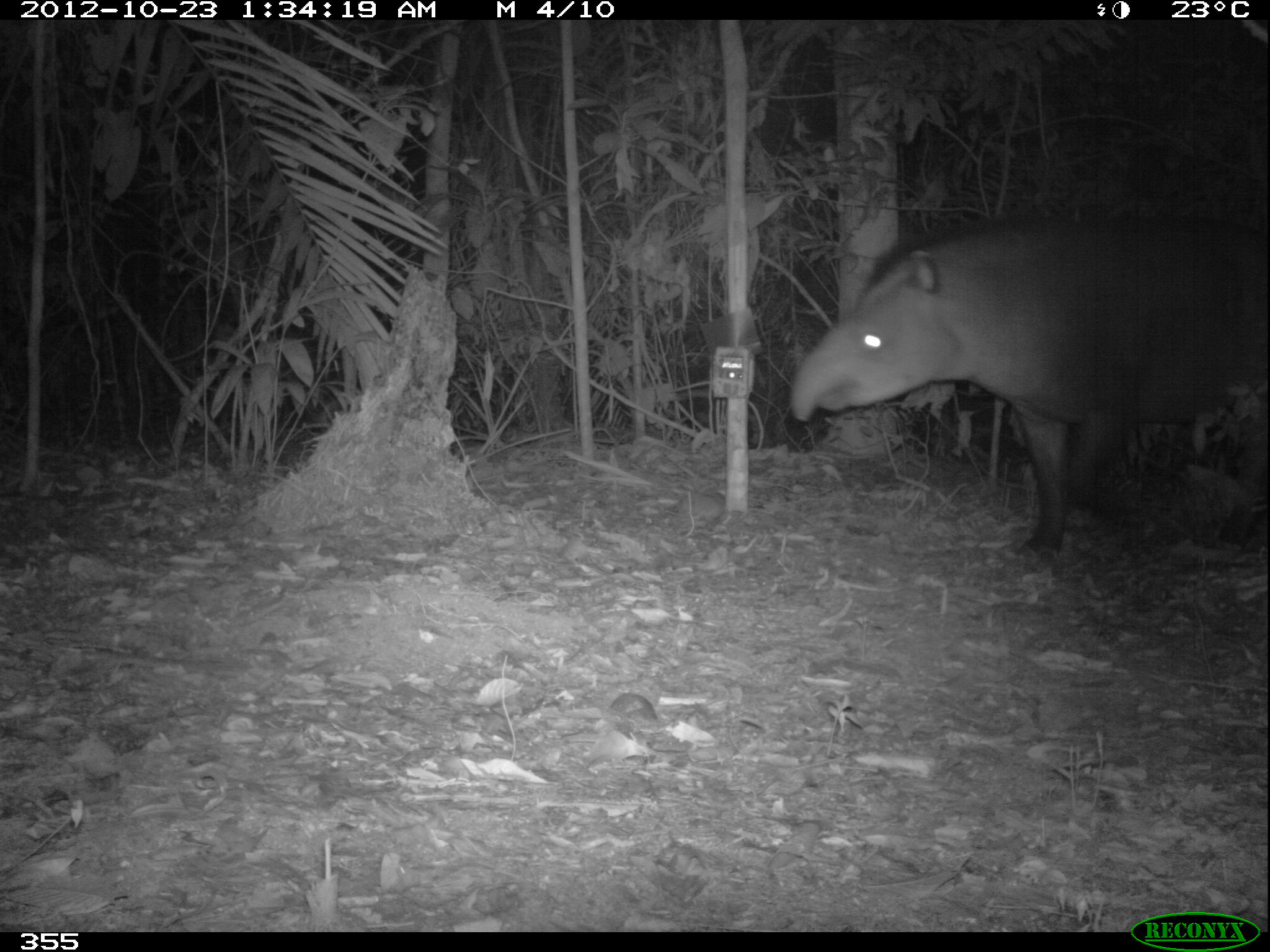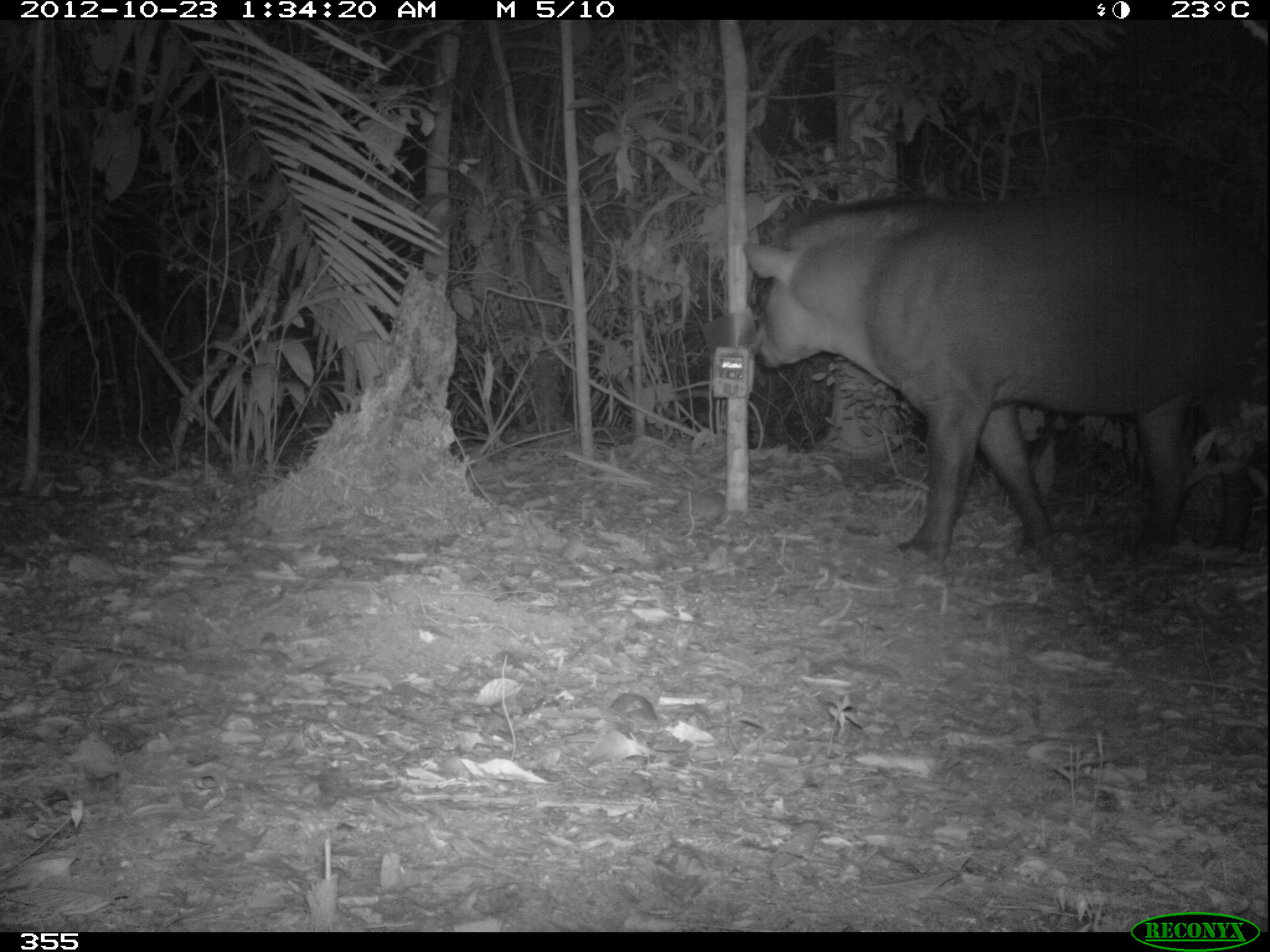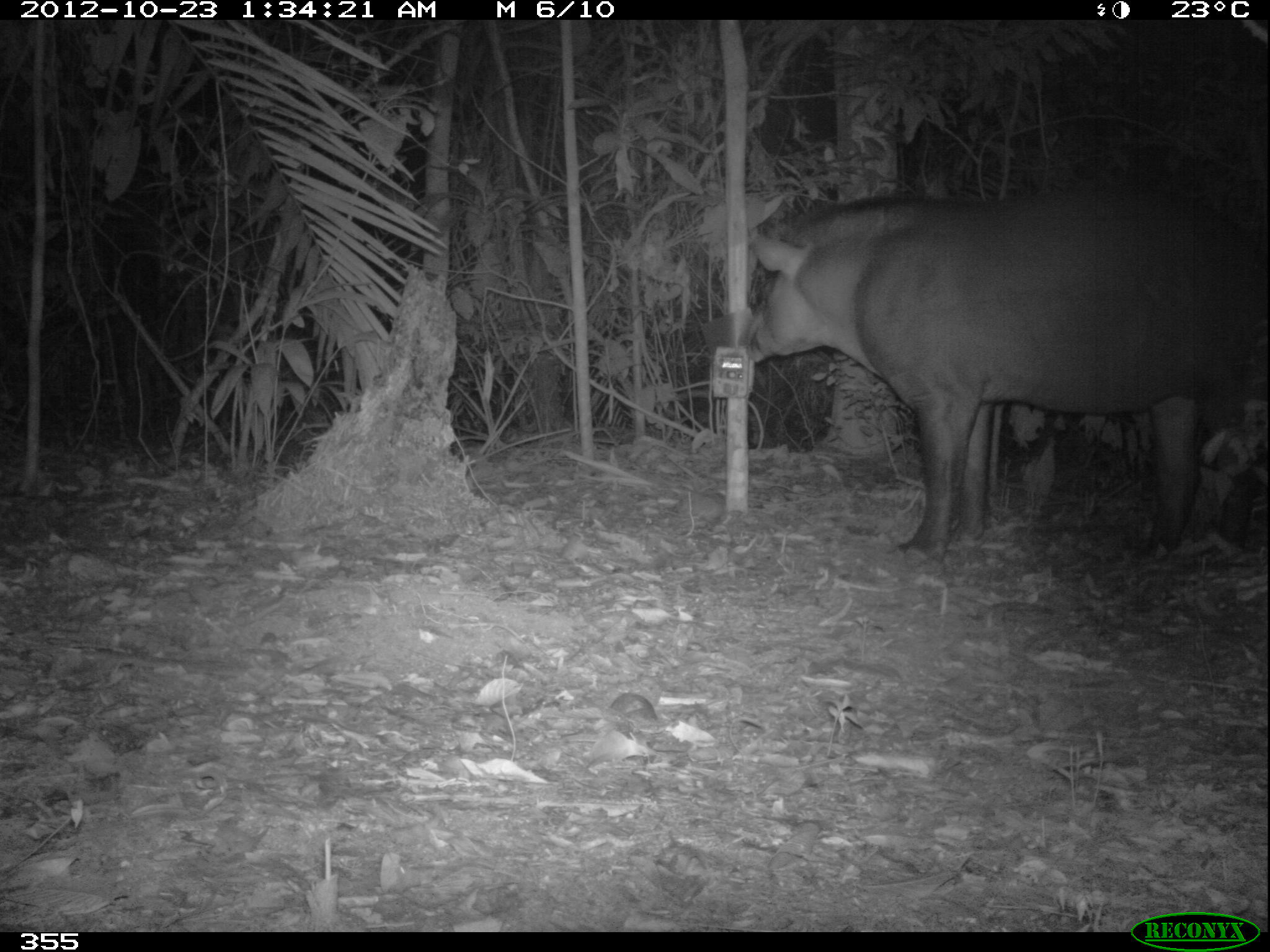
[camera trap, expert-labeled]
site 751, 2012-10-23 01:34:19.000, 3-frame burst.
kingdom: Animalia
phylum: Chordata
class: Mammalia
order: Perissodactyla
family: Tapiridae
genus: Tapirus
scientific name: Tapirus terrestris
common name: south american tapir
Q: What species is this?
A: Tapirus terrestris (south american tapir).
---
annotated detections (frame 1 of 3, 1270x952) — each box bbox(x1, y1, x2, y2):
tapirus terrestris: bbox(783, 207, 1268, 564)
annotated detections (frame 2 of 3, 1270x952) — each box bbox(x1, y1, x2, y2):
tapirus terrestris: bbox(741, 182, 1268, 566)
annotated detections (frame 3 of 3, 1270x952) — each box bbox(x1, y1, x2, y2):
tapirus terrestris: bbox(735, 177, 1268, 564)